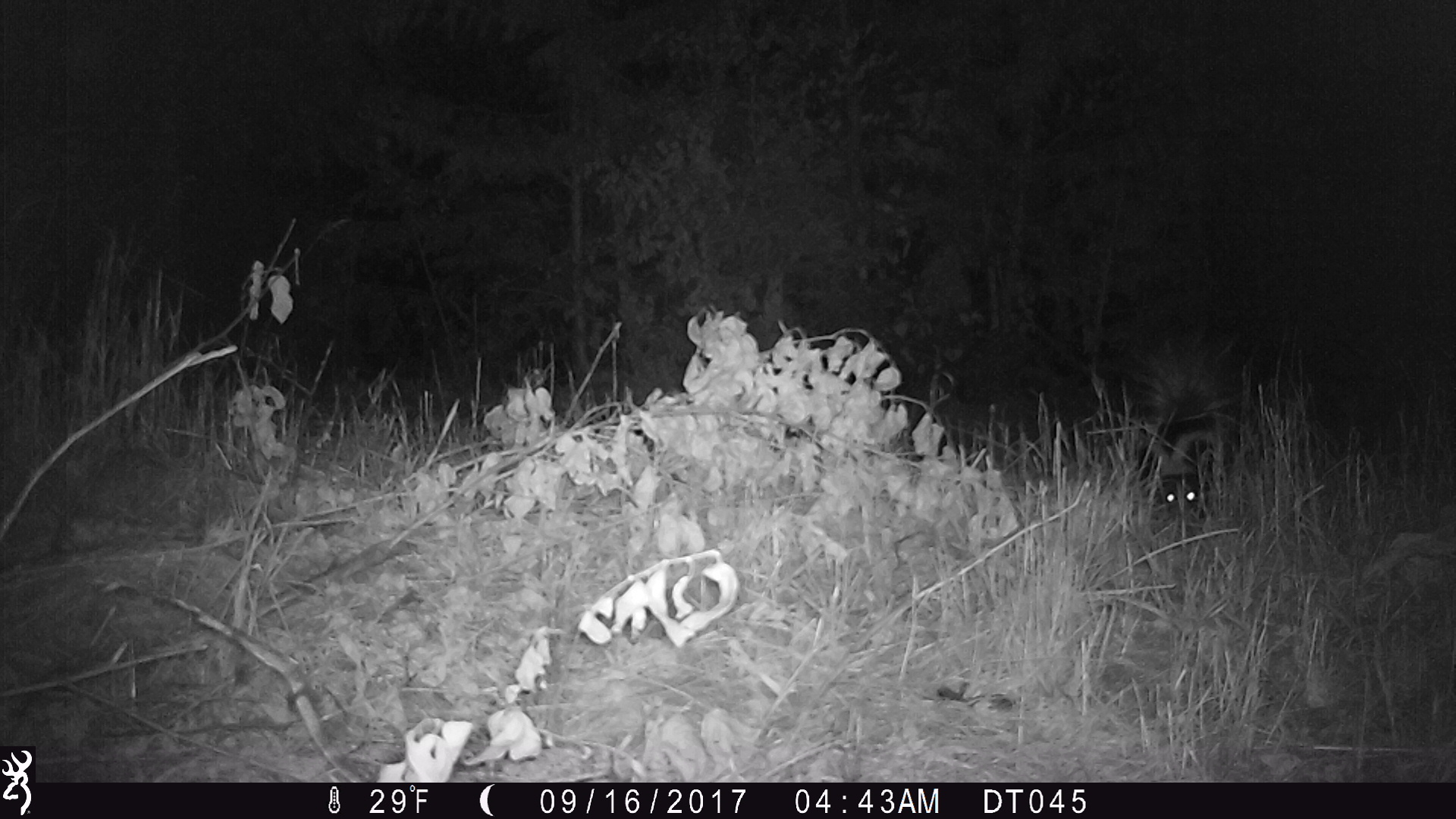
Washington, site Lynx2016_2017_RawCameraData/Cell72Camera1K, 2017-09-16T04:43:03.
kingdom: Animalia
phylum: Chordata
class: Mammalia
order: Carnivora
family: Mephitidae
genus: Mephitis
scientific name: Mephitis mephitis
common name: striped skunk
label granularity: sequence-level